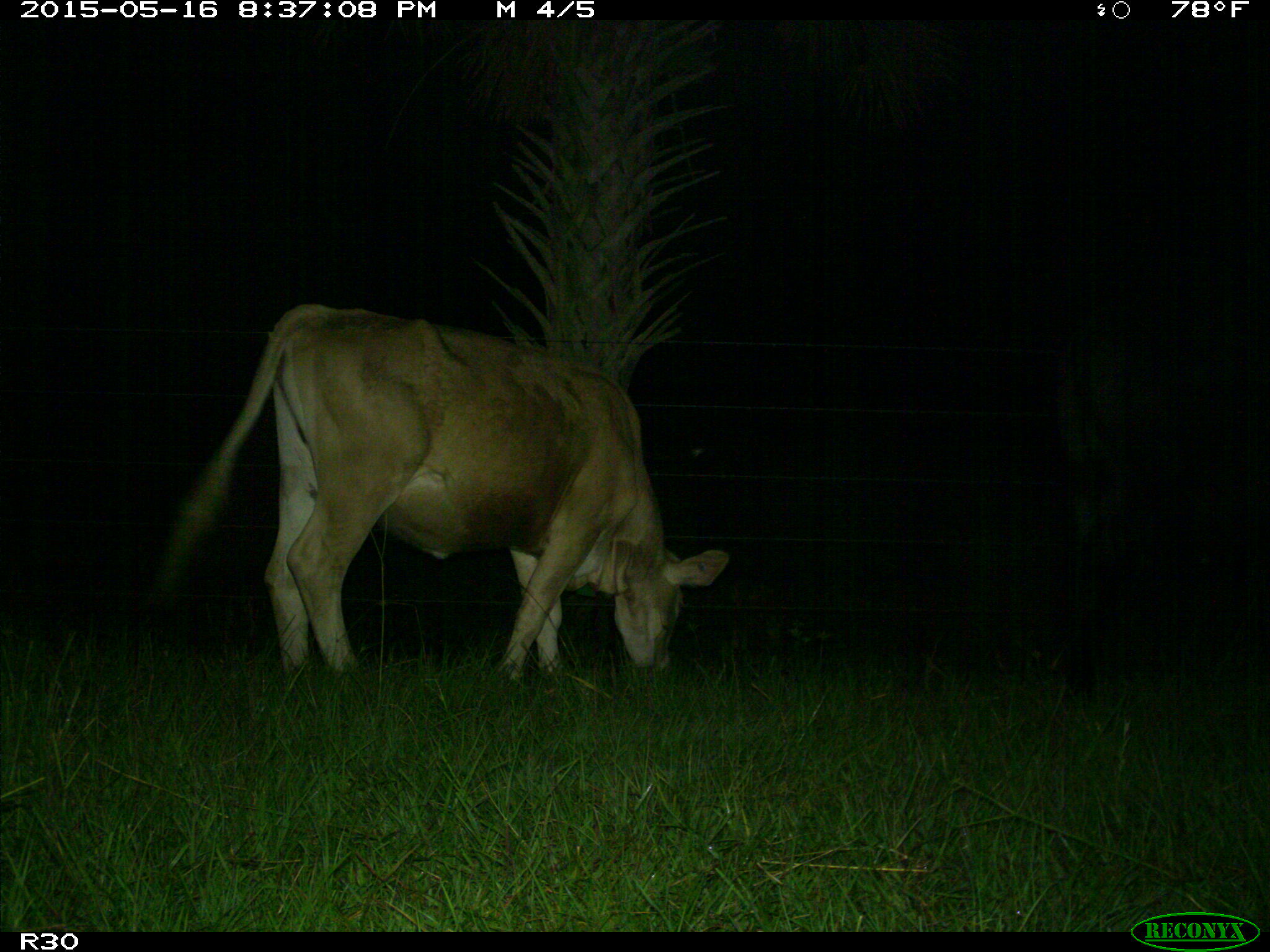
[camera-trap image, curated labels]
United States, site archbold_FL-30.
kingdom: Animalia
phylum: Chordata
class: Mammalia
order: Artiodactyla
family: Bovidae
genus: Bos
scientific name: Bos taurus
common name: domestic cow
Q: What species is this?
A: Bos taurus (domestic cow).